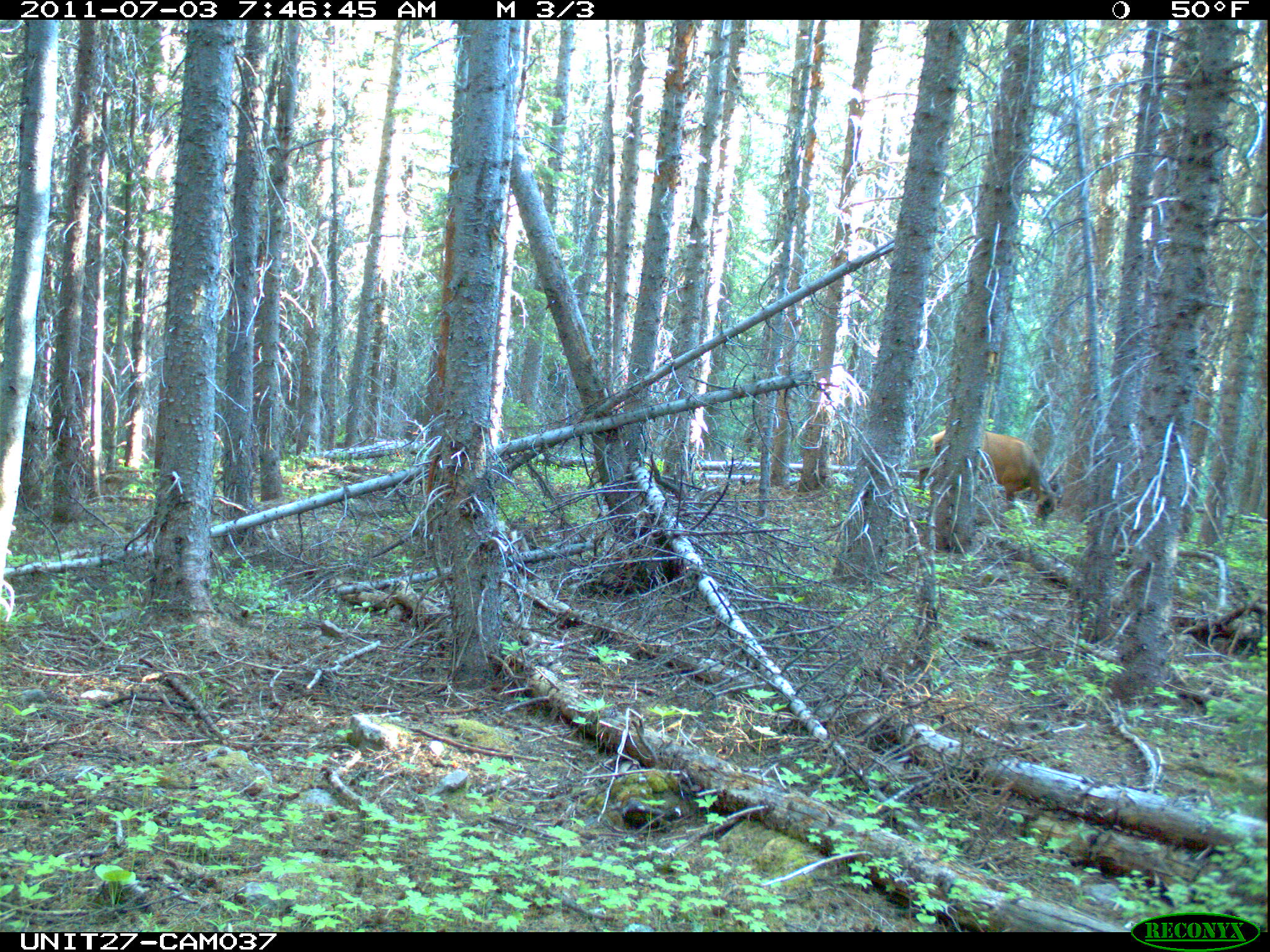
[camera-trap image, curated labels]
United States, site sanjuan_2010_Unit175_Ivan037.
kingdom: Animalia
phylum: Chordata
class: Mammalia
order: Artiodactyla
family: Cervidae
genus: Cervus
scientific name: Cervus elaphus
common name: red deer